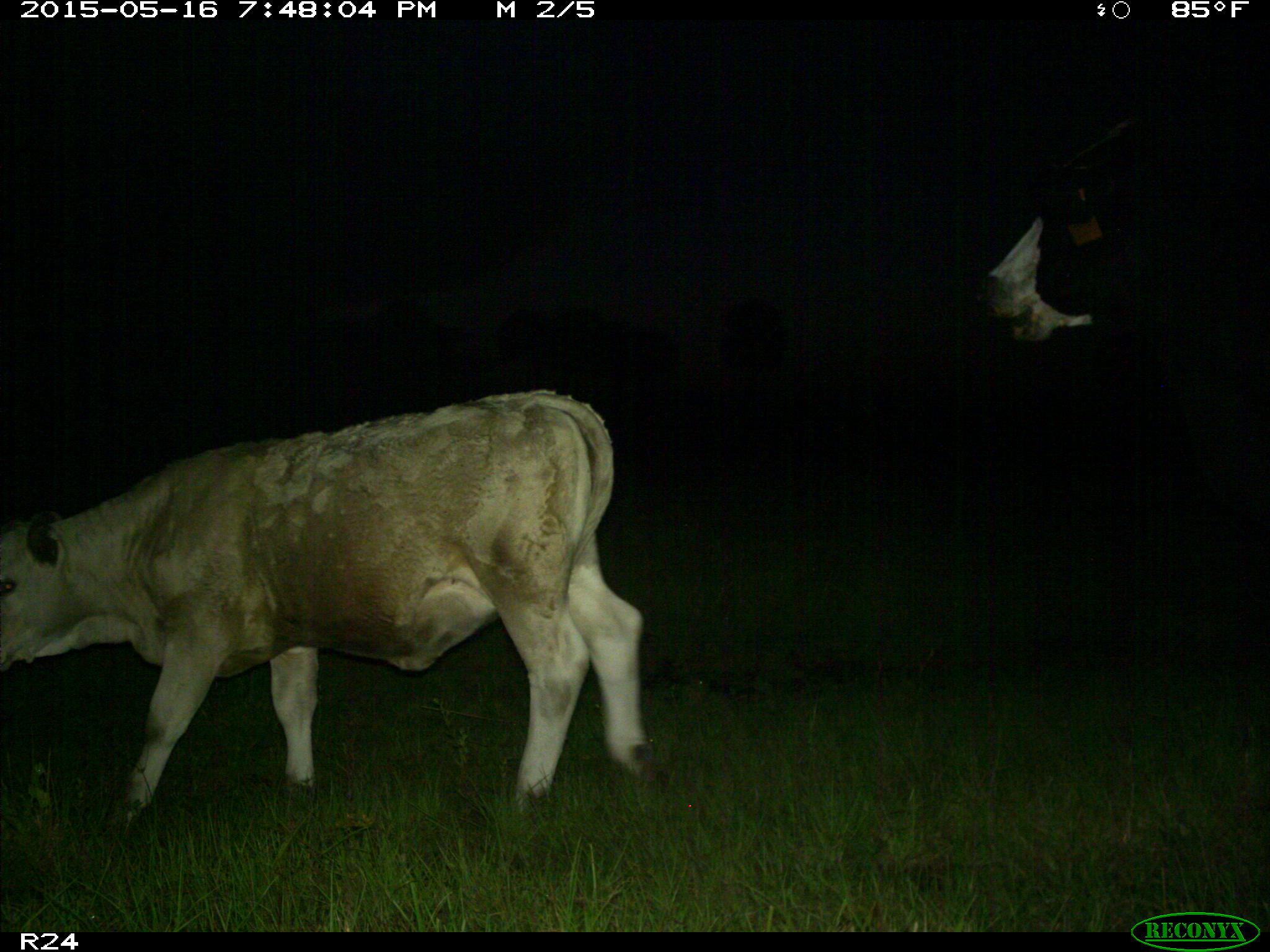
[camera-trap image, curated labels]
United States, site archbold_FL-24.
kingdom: Animalia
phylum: Chordata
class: Mammalia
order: Artiodactyla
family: Bovidae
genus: Bos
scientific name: Bos taurus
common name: domestic cow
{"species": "Bos taurus (domestic cow)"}